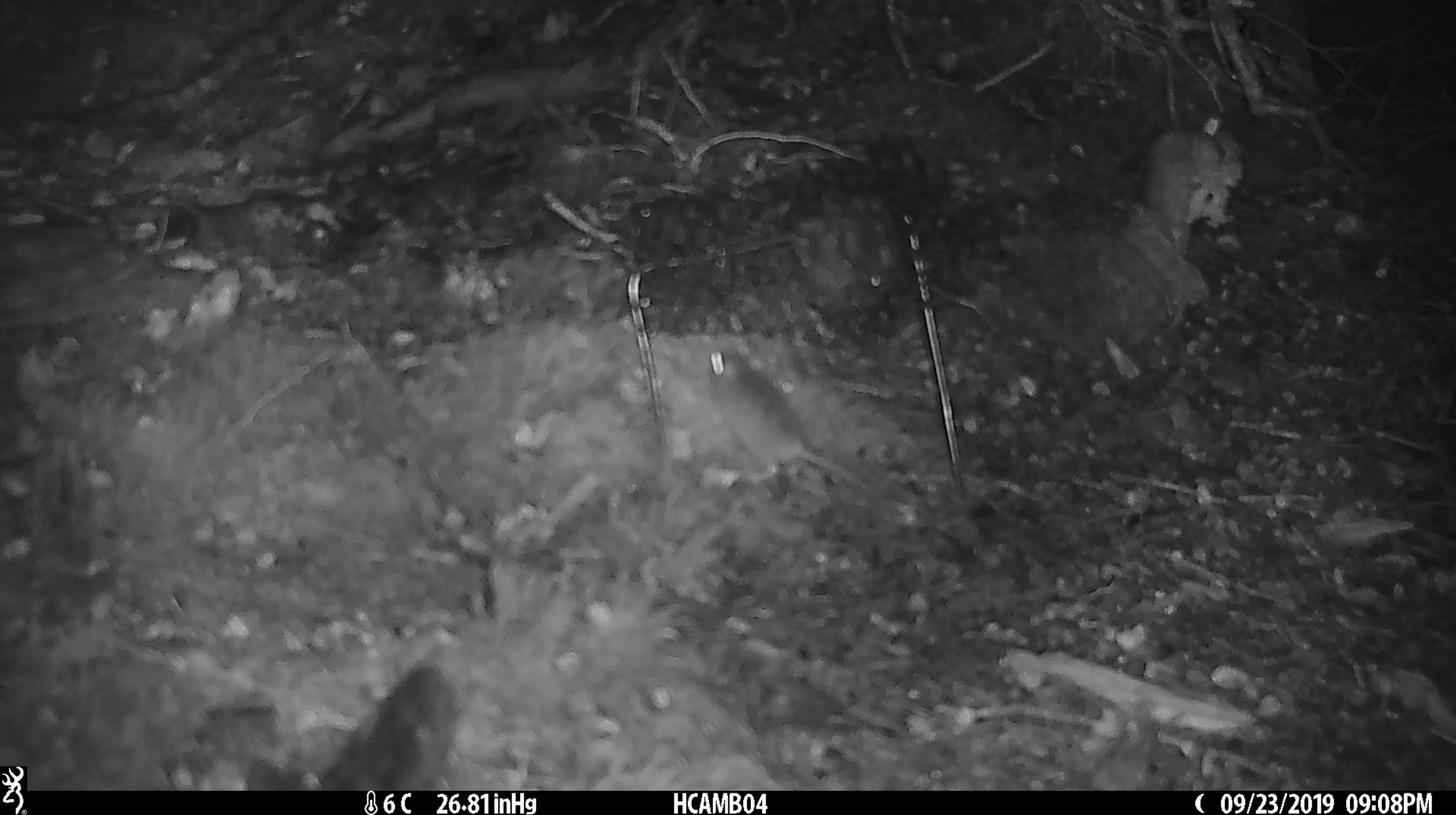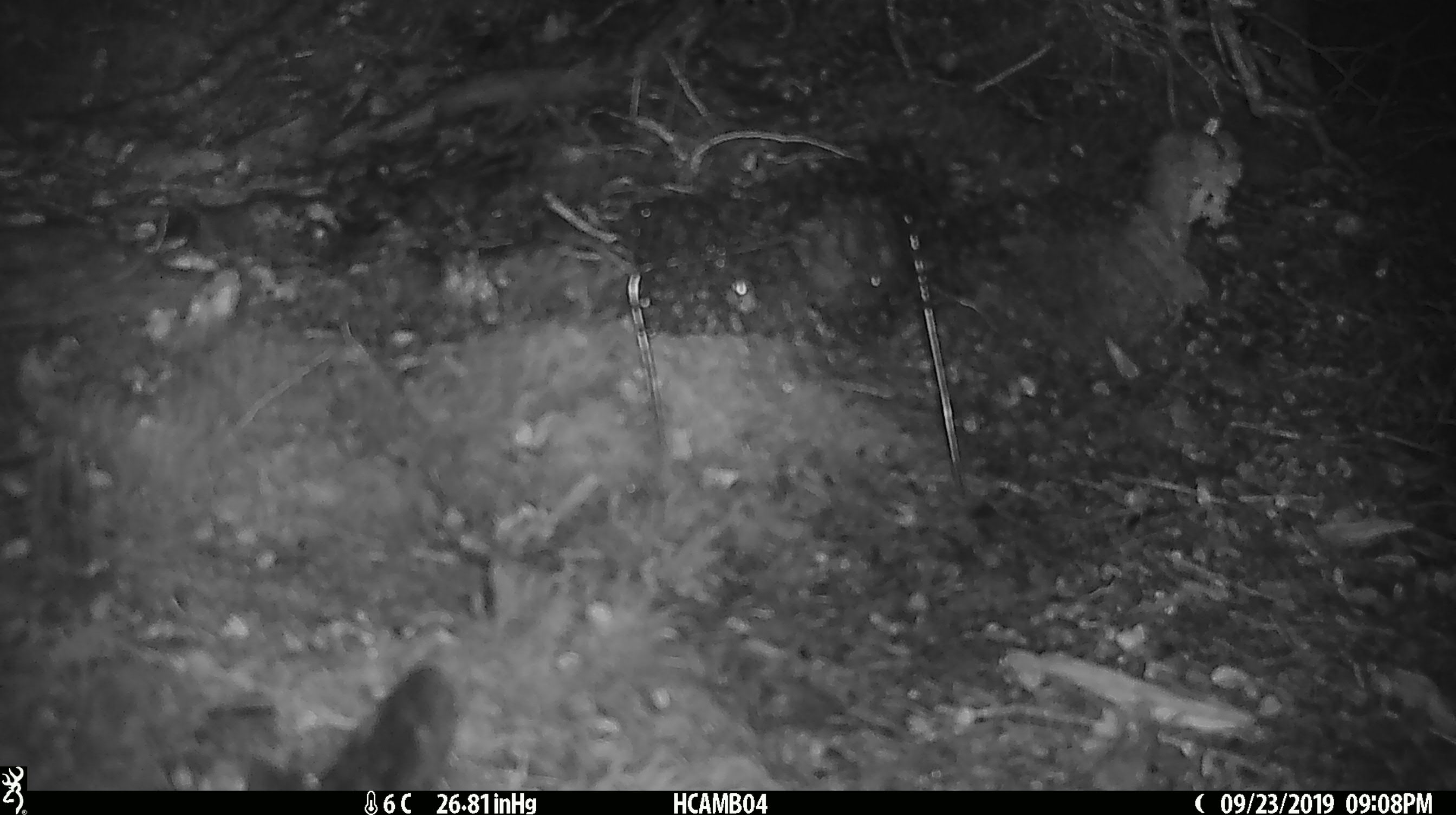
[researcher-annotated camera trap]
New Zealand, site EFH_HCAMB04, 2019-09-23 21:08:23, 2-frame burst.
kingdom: Animalia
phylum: Chordata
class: Mammalia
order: Rodentia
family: Muridae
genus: Mus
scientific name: Mus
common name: mouse